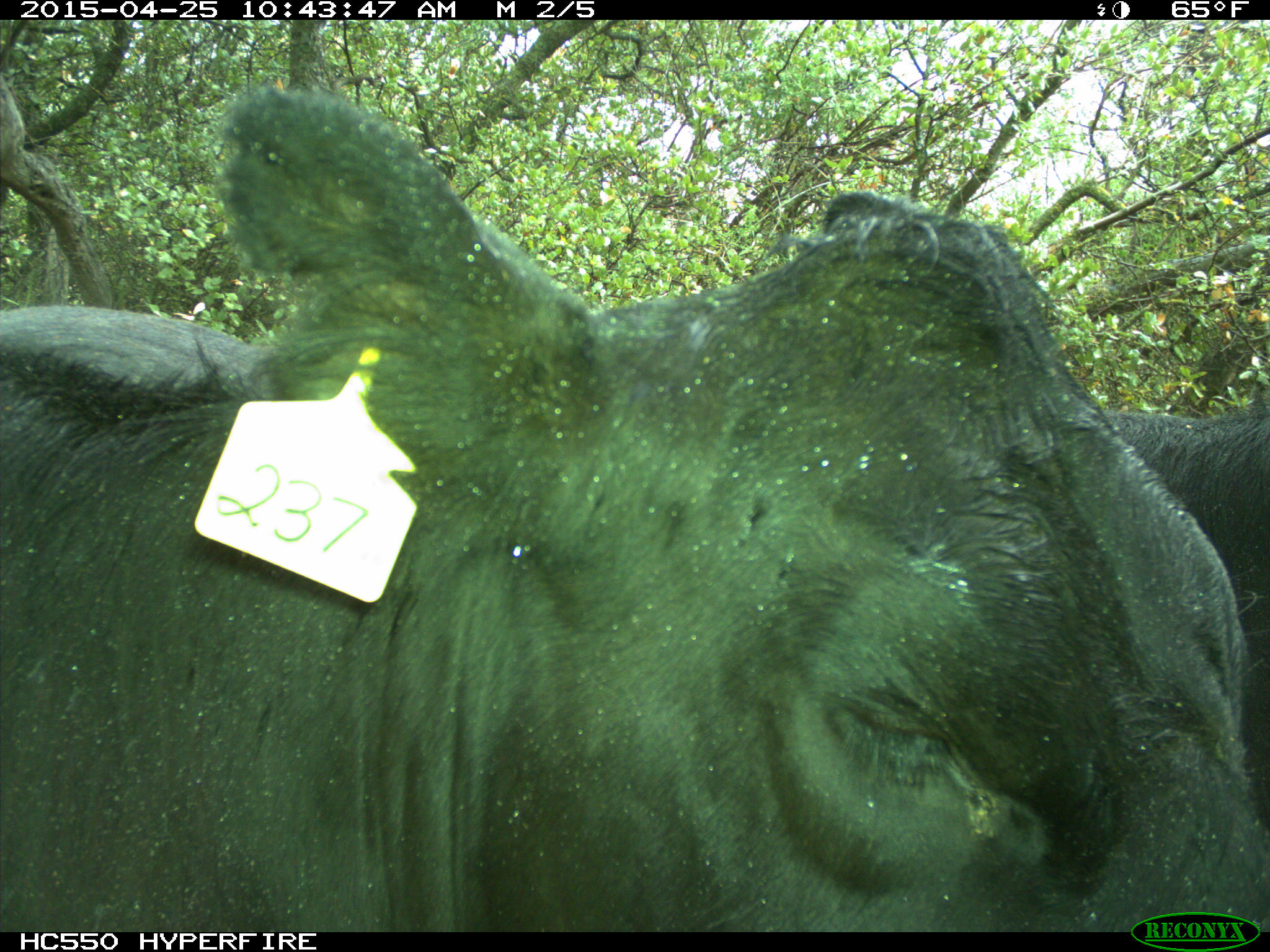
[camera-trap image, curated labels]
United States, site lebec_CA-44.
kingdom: Animalia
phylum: Chordata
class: Mammalia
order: Artiodactyla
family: Suidae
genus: Sus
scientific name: Sus scrofa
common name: wild boar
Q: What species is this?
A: Sus scrofa (wild boar).